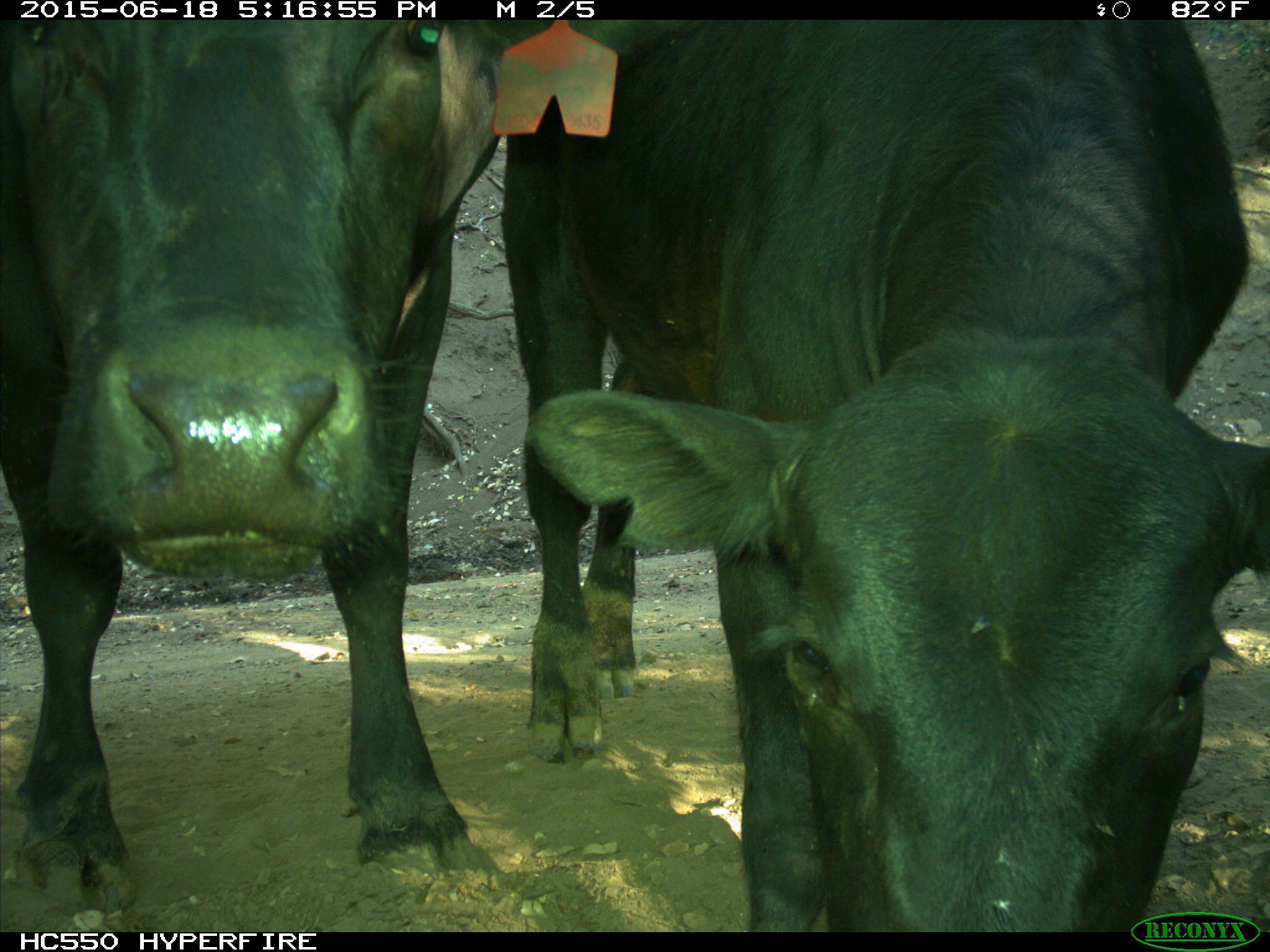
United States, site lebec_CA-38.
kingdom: Animalia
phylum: Chordata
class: Mammalia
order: Artiodactyla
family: Bovidae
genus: Bos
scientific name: Bos taurus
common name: domestic cow